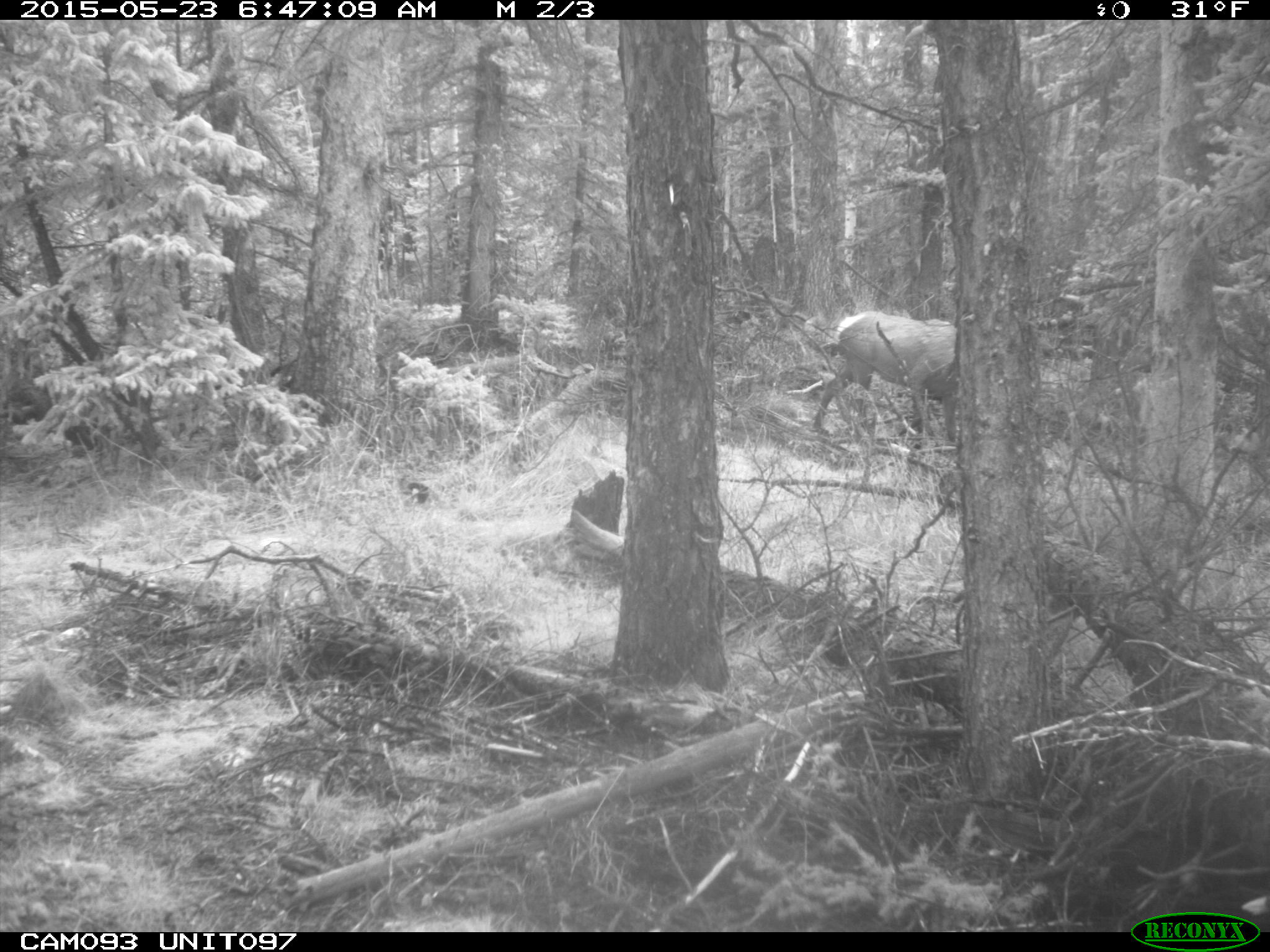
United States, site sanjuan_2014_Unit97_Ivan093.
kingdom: Animalia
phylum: Chordata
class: Mammalia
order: Artiodactyla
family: Cervidae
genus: Cervus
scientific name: Cervus elaphus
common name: red deer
Cervus elaphus (red deer).